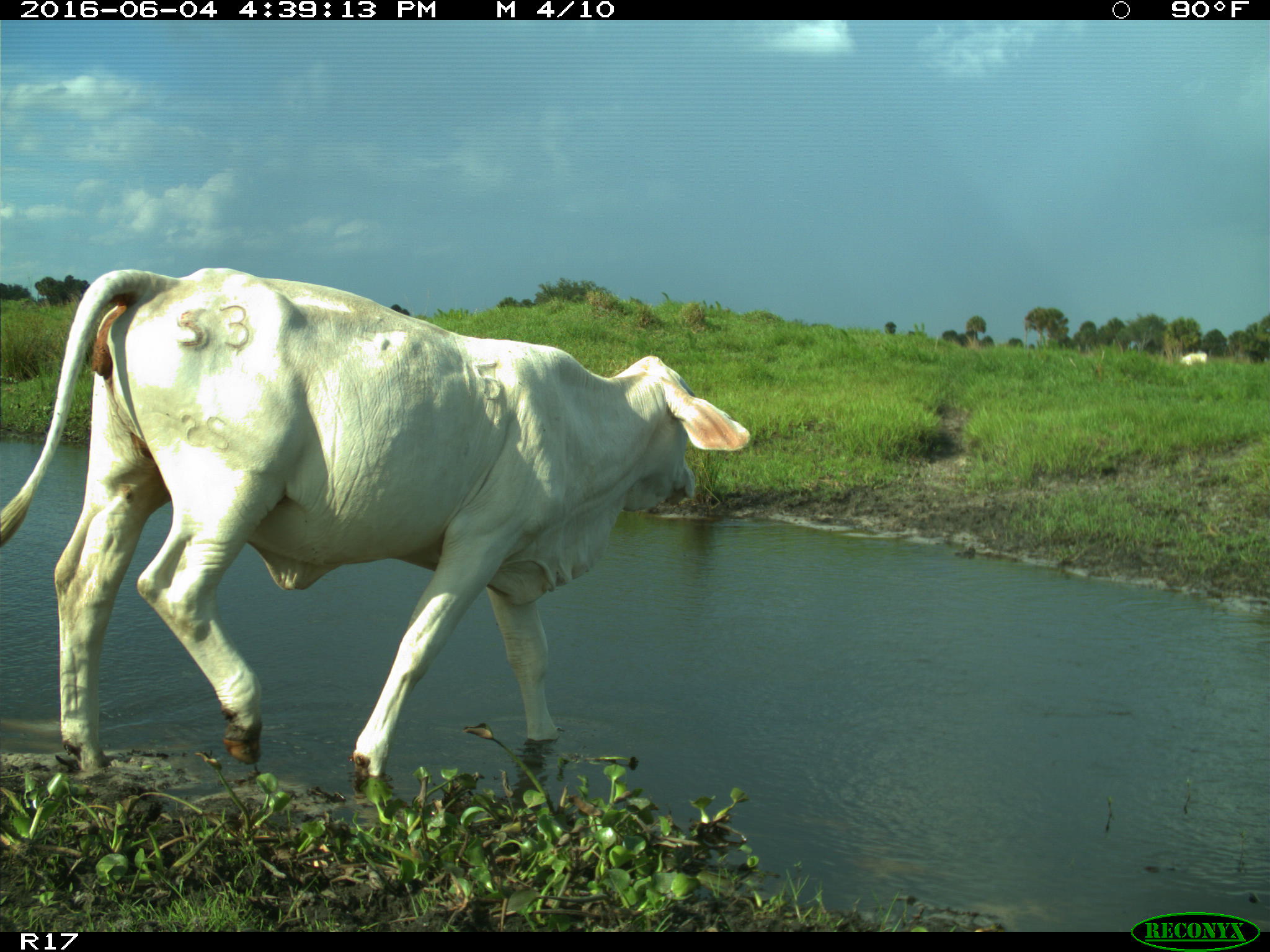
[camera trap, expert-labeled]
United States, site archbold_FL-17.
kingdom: Animalia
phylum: Chordata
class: Mammalia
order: Artiodactyla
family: Bovidae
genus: Bos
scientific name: Bos taurus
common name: domestic cow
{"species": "Bos taurus (domestic cow)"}